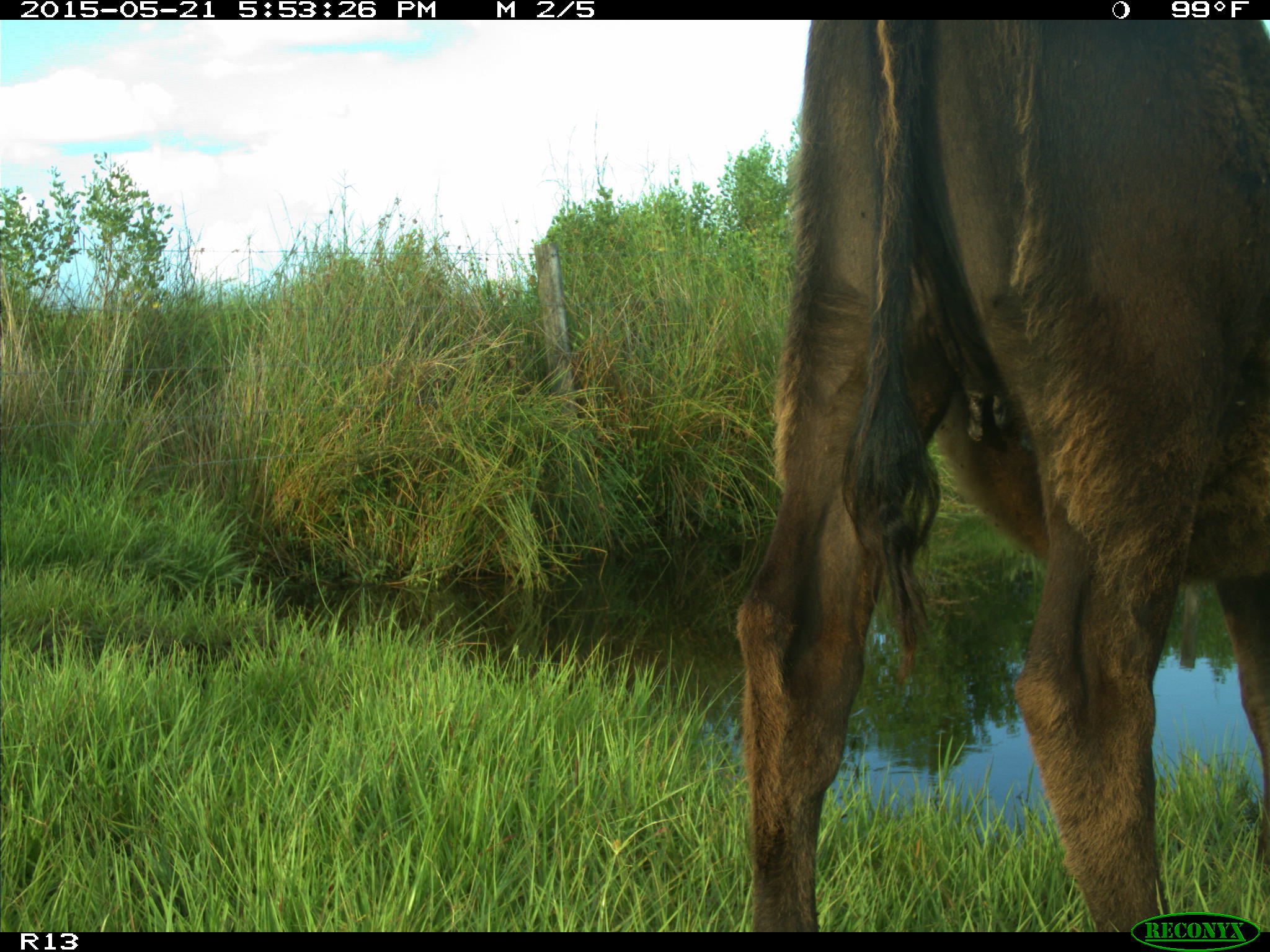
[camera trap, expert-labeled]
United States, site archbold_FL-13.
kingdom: Animalia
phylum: Chordata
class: Mammalia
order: Artiodactyla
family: Bovidae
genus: Bos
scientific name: Bos taurus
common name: domestic cow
Bos taurus (domestic cow).